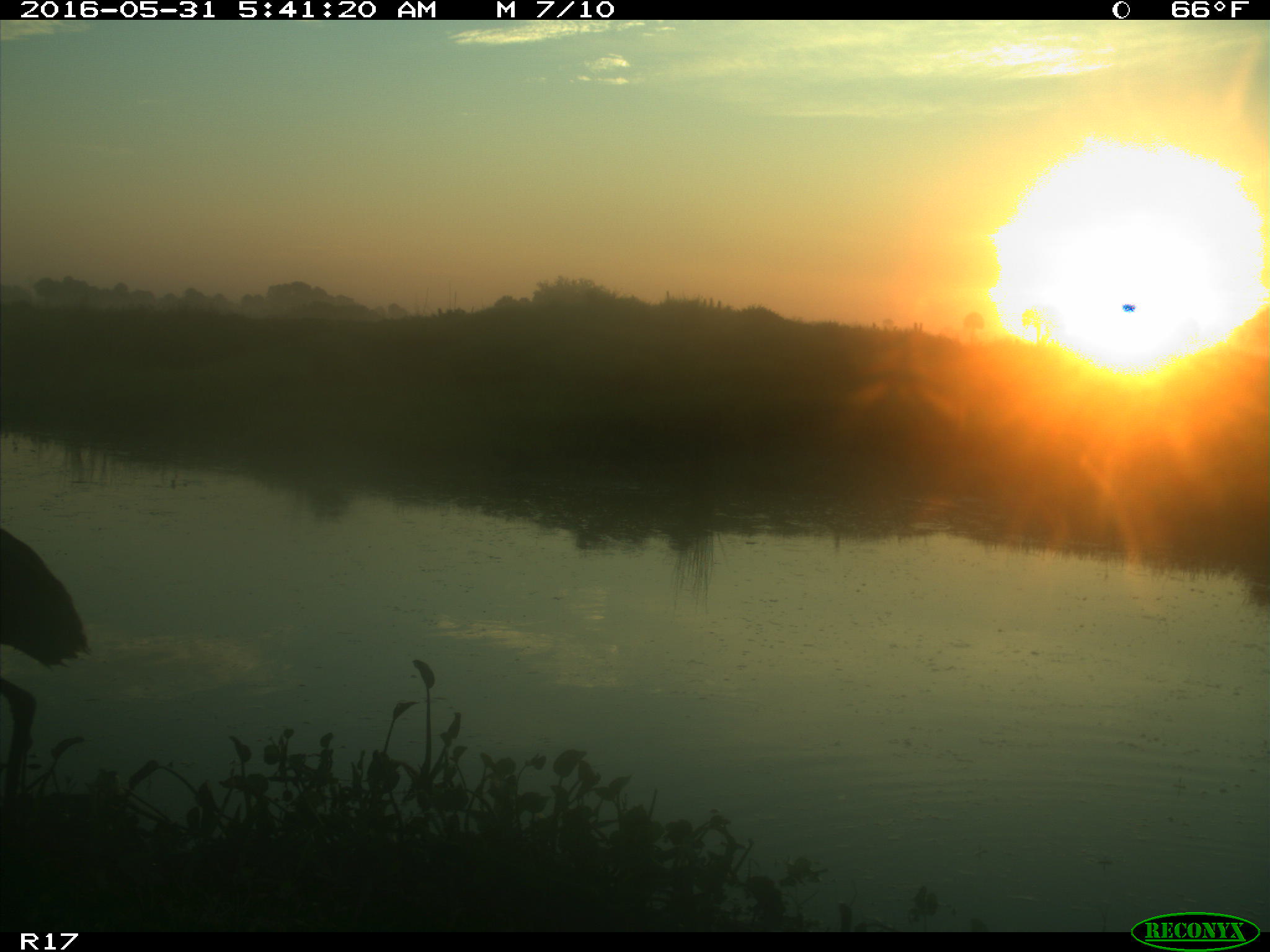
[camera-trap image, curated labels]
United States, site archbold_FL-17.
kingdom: Animalia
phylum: Chordata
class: Aves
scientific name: Aves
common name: birds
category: unidentified bird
Unidentified bird (birds) (Aves).